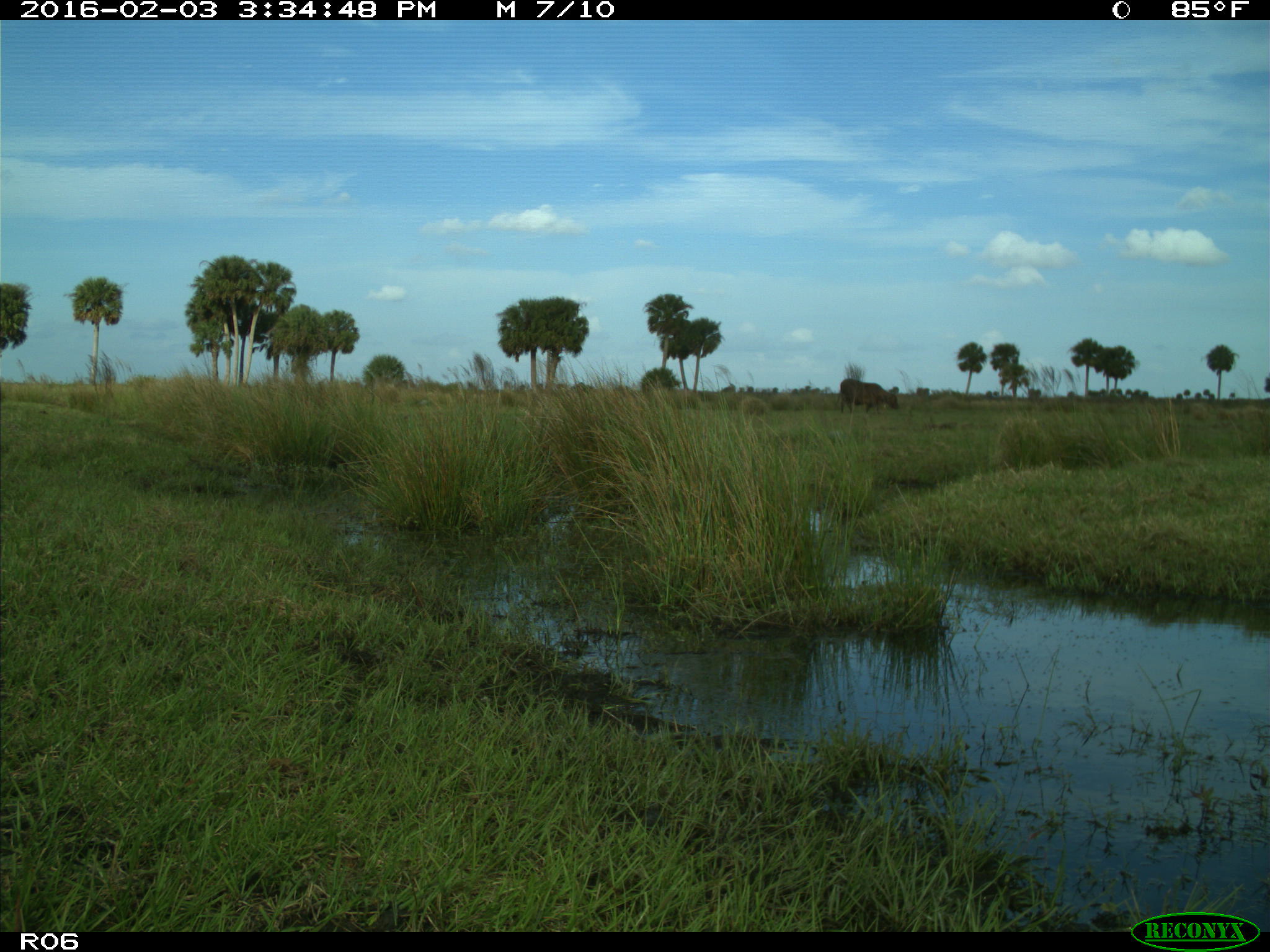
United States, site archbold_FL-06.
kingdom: Animalia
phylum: Chordata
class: Mammalia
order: Artiodactyla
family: Bovidae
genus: Bos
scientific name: Bos taurus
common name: domestic cow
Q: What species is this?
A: Bos taurus (domestic cow).